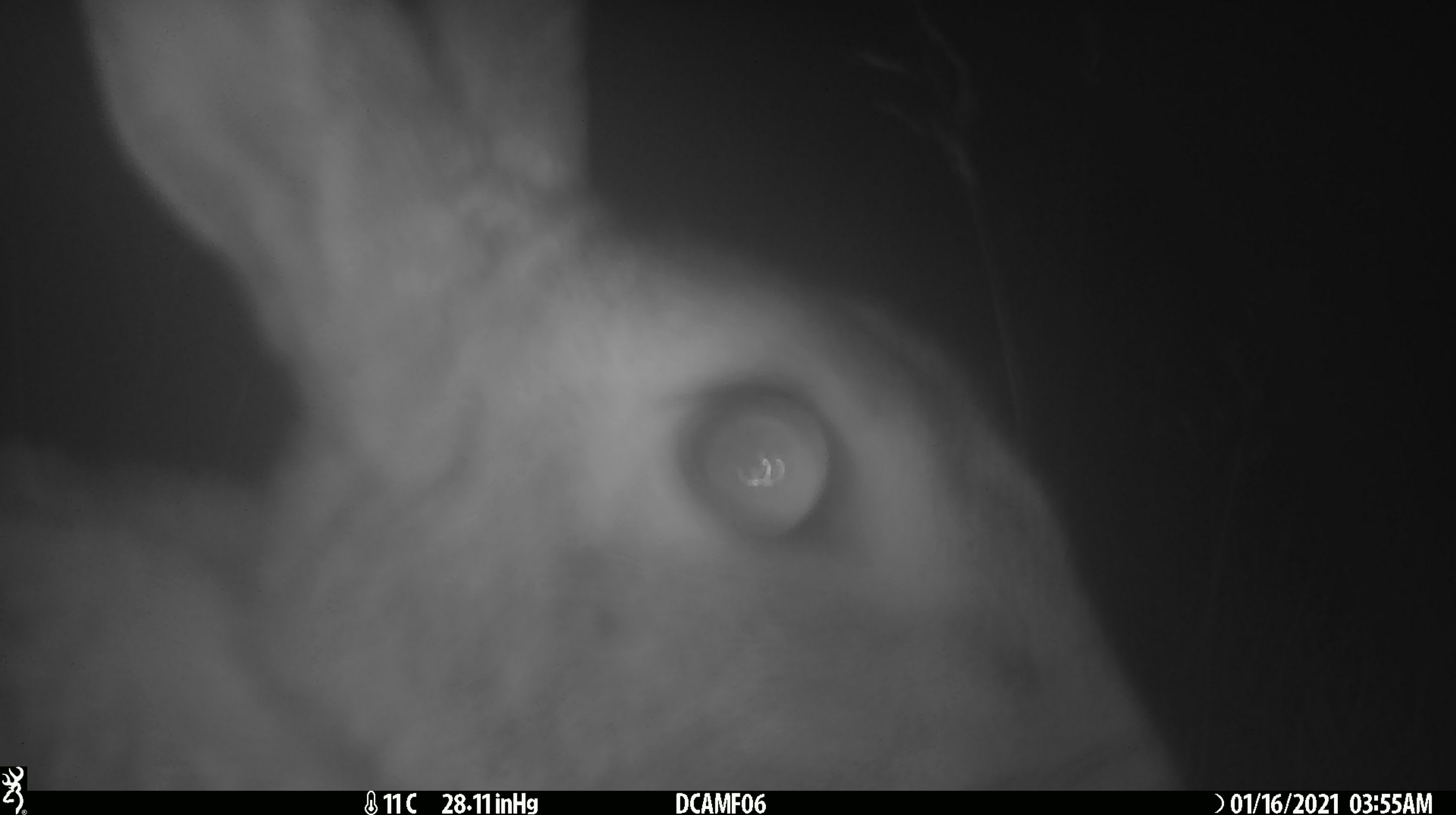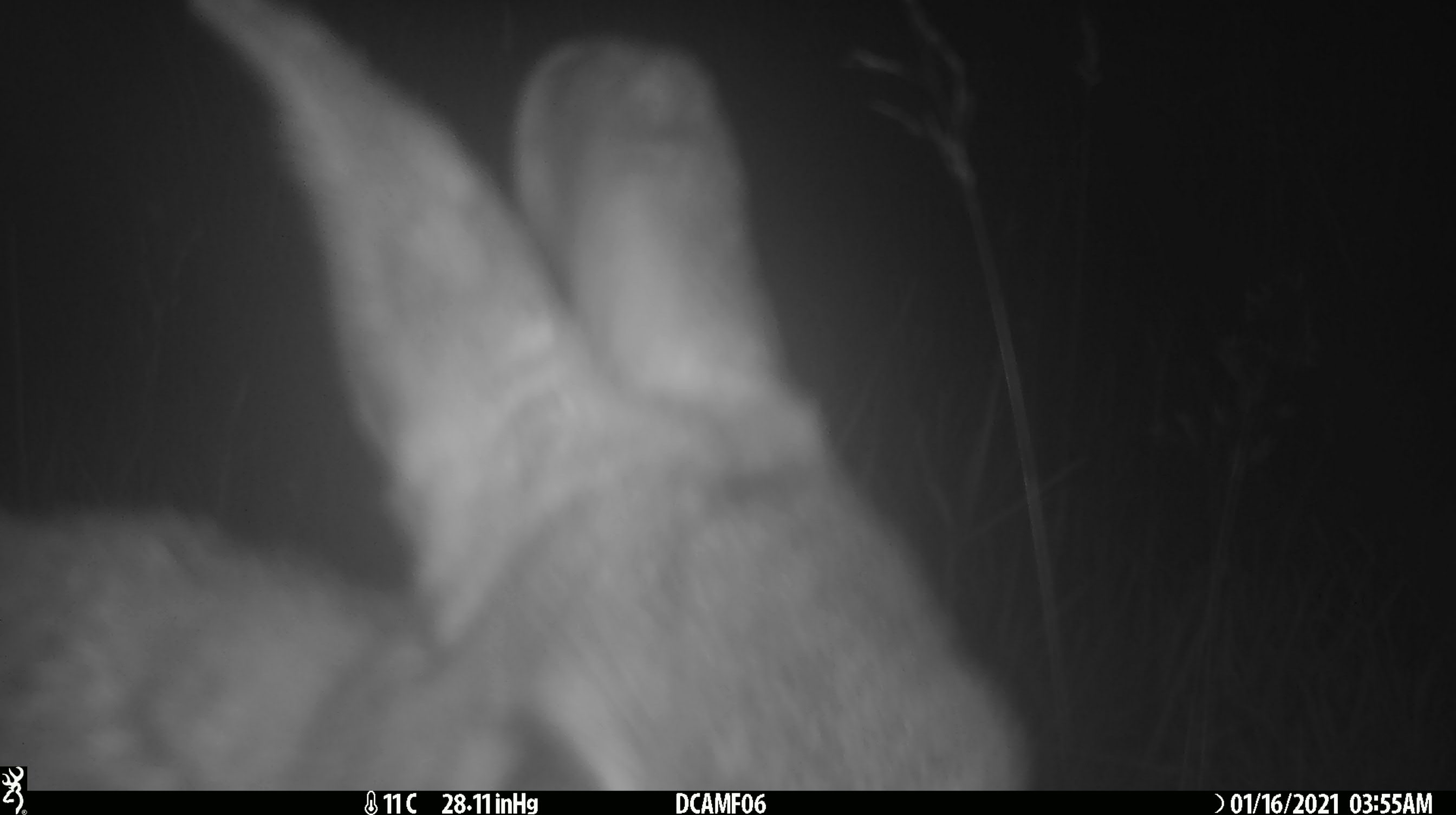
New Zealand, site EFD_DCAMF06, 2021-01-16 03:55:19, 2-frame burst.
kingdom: Animalia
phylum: Chordata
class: Mammalia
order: Lagomorpha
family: Leporidae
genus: Oryctolagus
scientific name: Oryctolagus cuniculus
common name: european rabbit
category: rabbit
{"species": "rabbit (european rabbit) (Oryctolagus cuniculus)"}